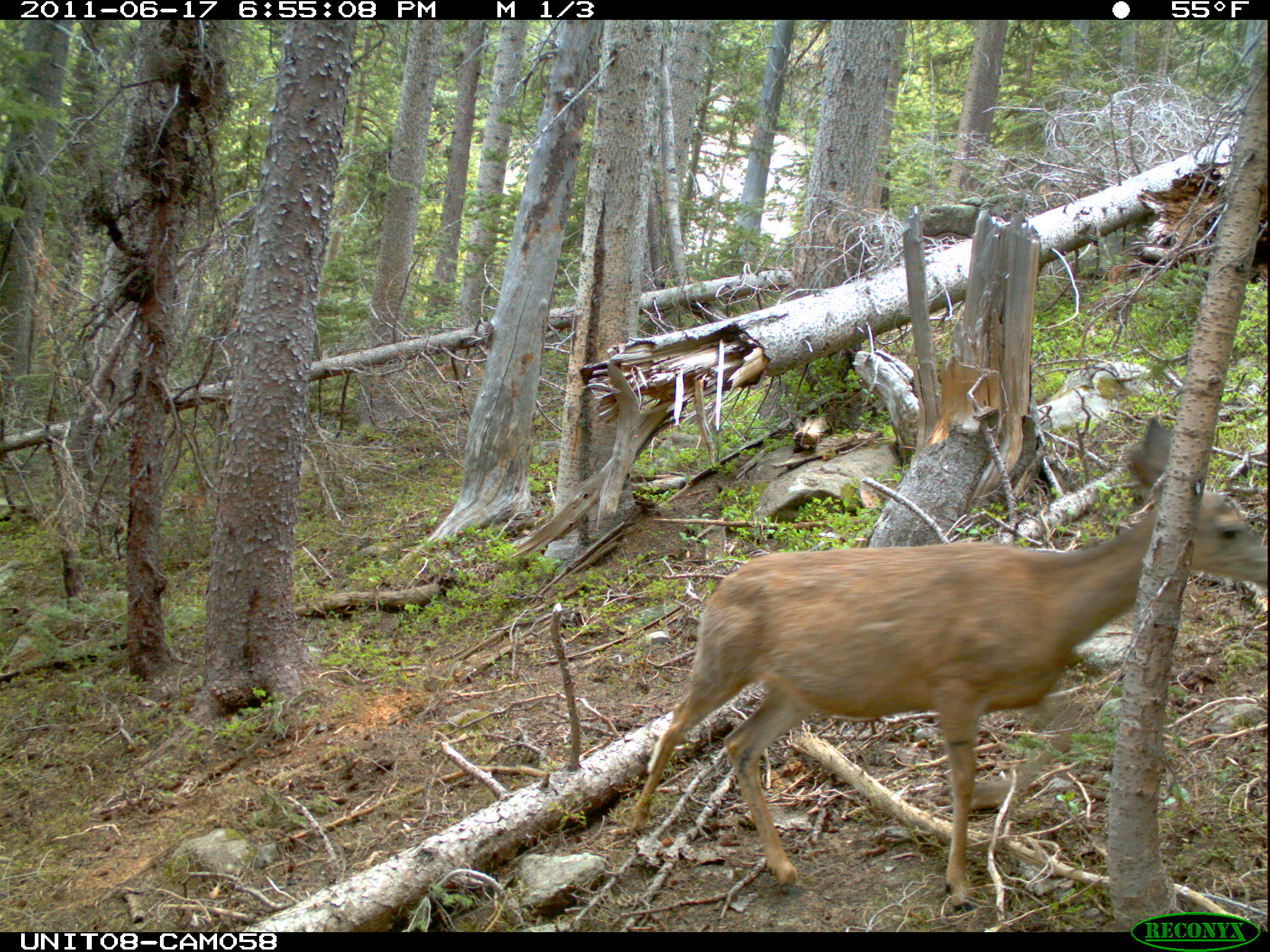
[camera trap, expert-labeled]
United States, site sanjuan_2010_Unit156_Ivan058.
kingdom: Animalia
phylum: Chordata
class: Mammalia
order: Artiodactyla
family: Cervidae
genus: Odocoileus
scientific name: Odocoileus hemionus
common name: mule deer